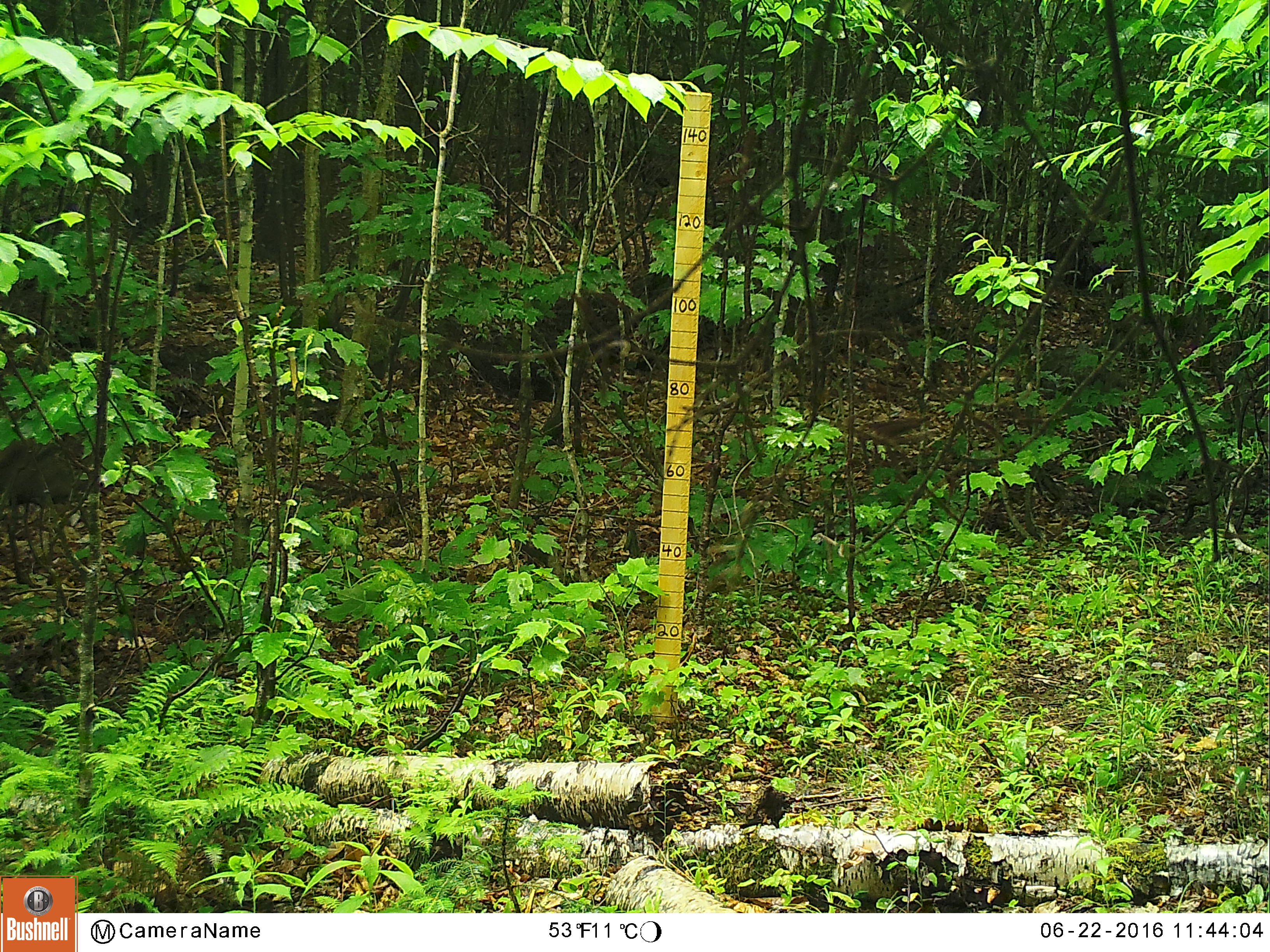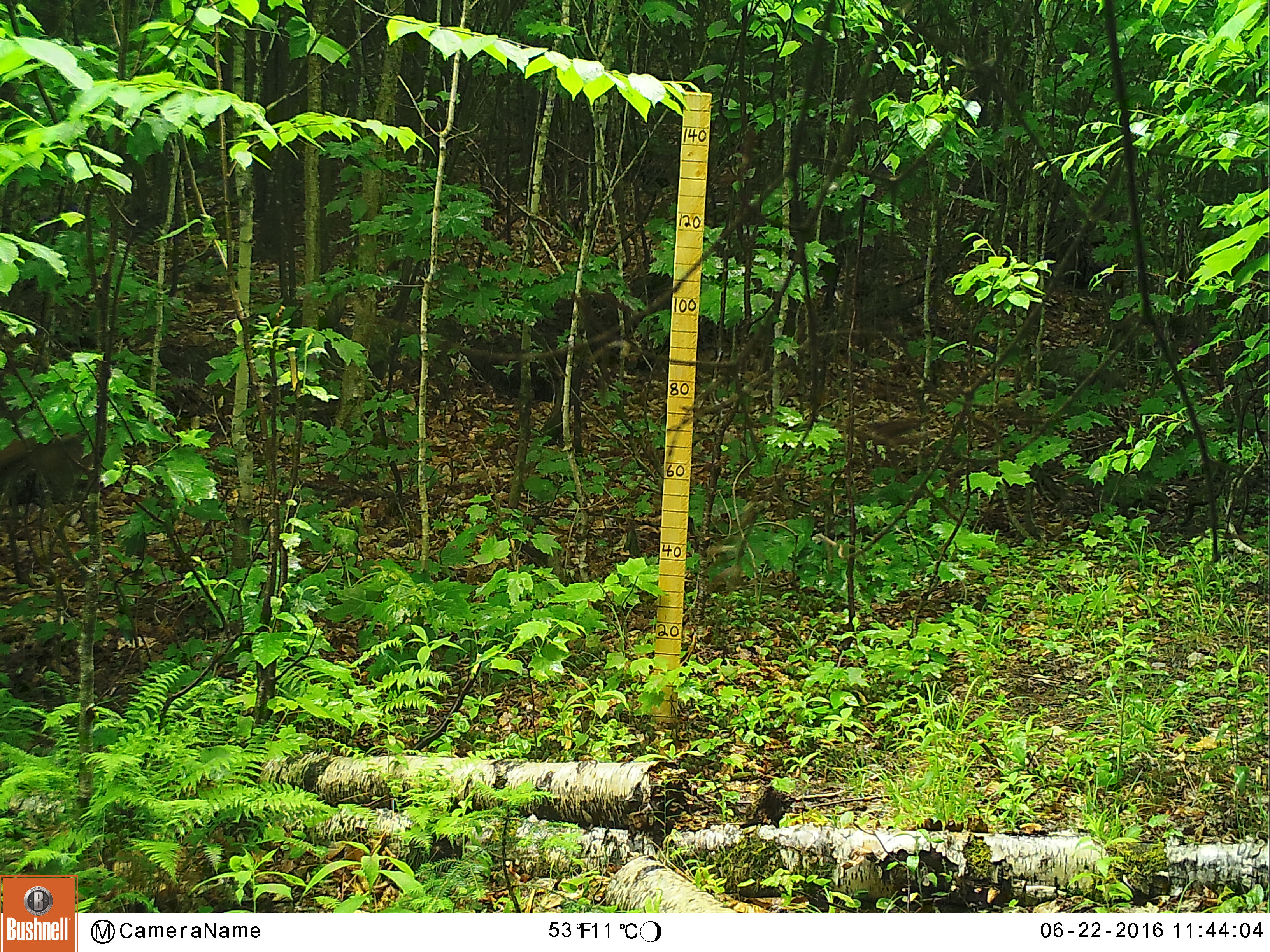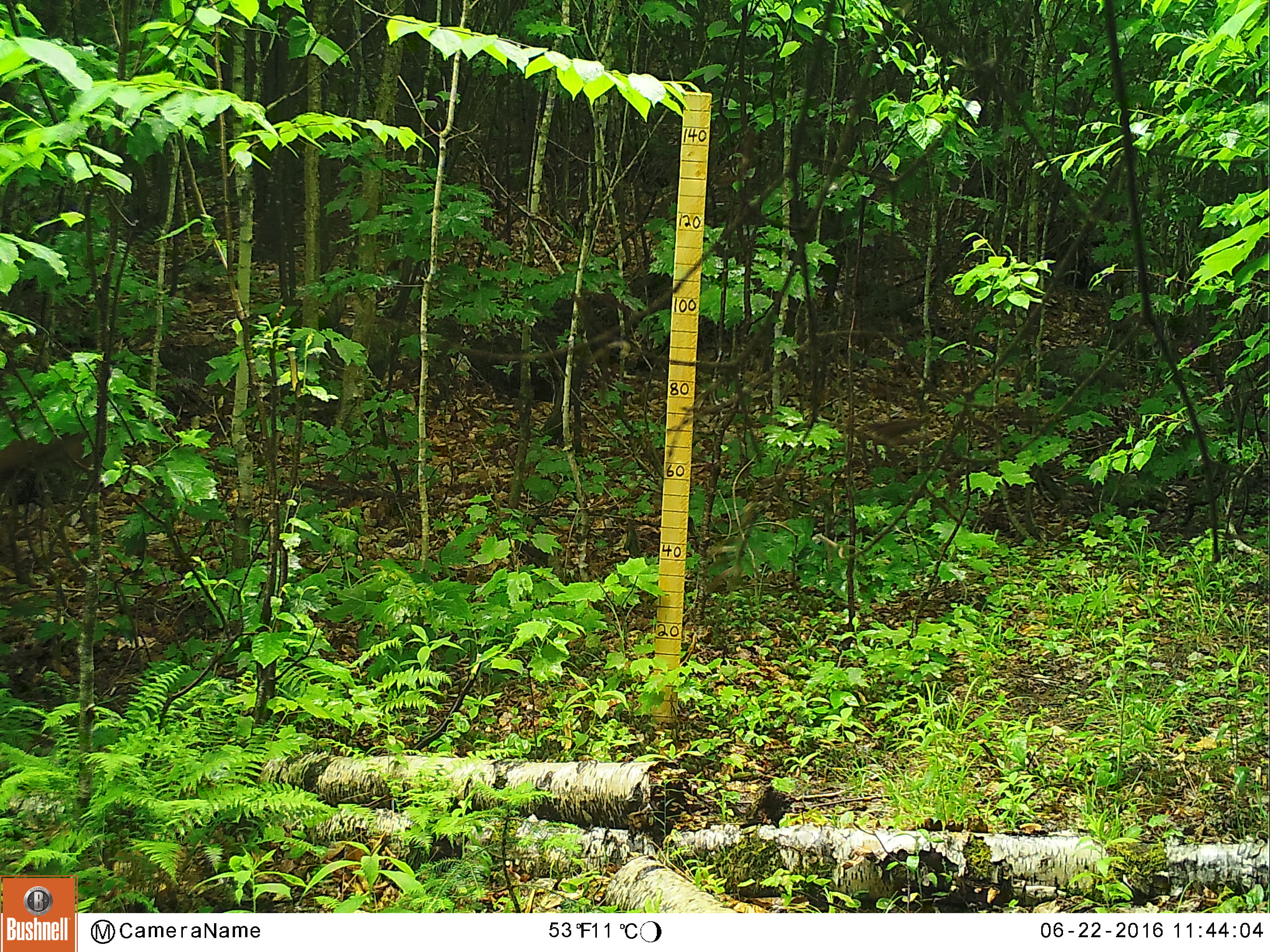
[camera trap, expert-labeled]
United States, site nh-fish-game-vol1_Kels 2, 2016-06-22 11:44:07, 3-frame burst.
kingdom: Animalia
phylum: Chordata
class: Mammalia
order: Artiodactyla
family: Cervidae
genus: Odocoileus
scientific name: Odocoileus virginianus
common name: white-tailed deer